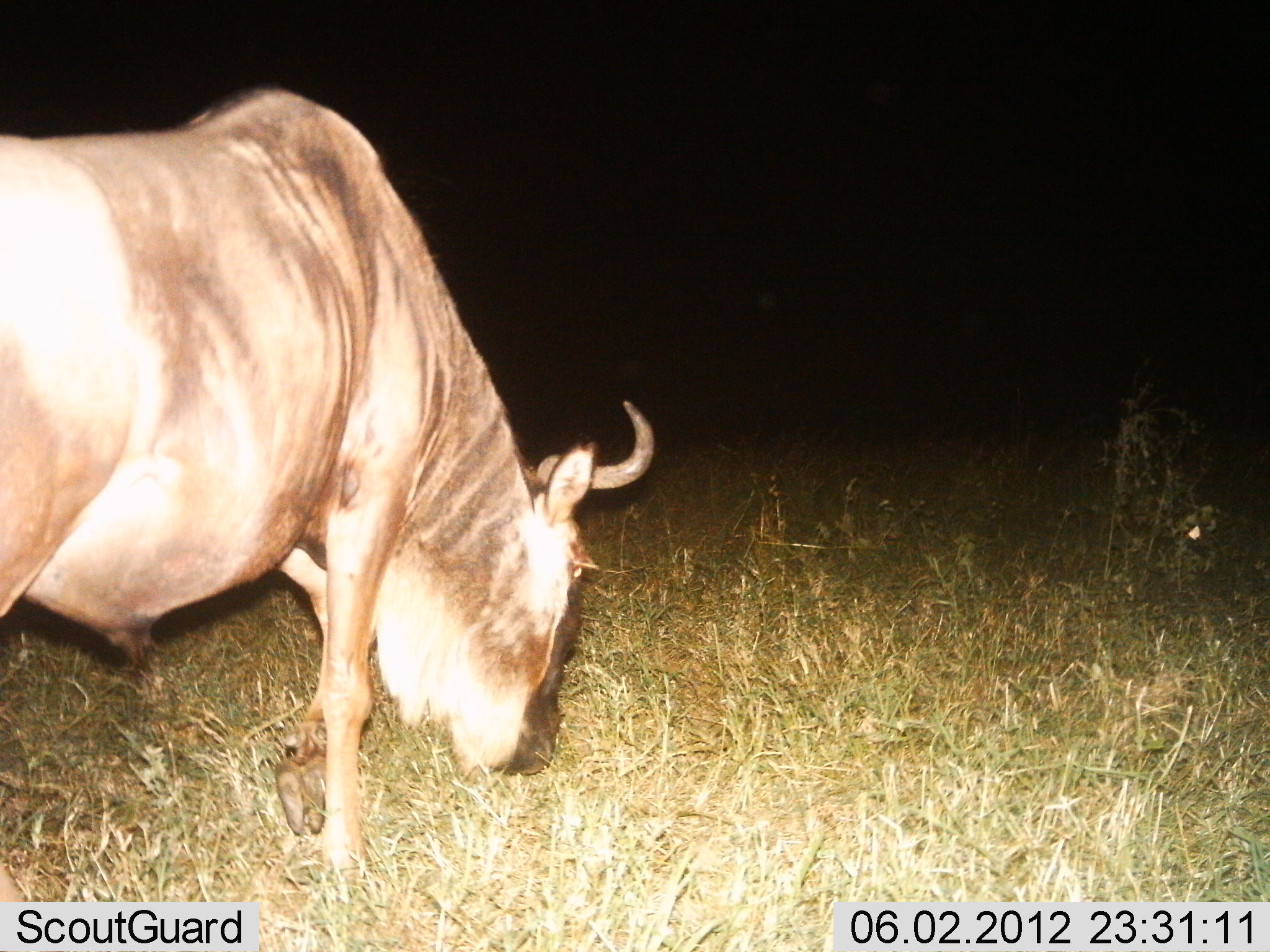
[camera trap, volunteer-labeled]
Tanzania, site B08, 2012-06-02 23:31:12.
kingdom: Animalia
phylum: Chordata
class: Mammalia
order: Artiodactyla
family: Bovidae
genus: Connochaetes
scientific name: Connochaetes taurinus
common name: blue wildebeest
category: wildebeest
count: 1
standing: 10%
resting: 0%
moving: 30%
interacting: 0%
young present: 0%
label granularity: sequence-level